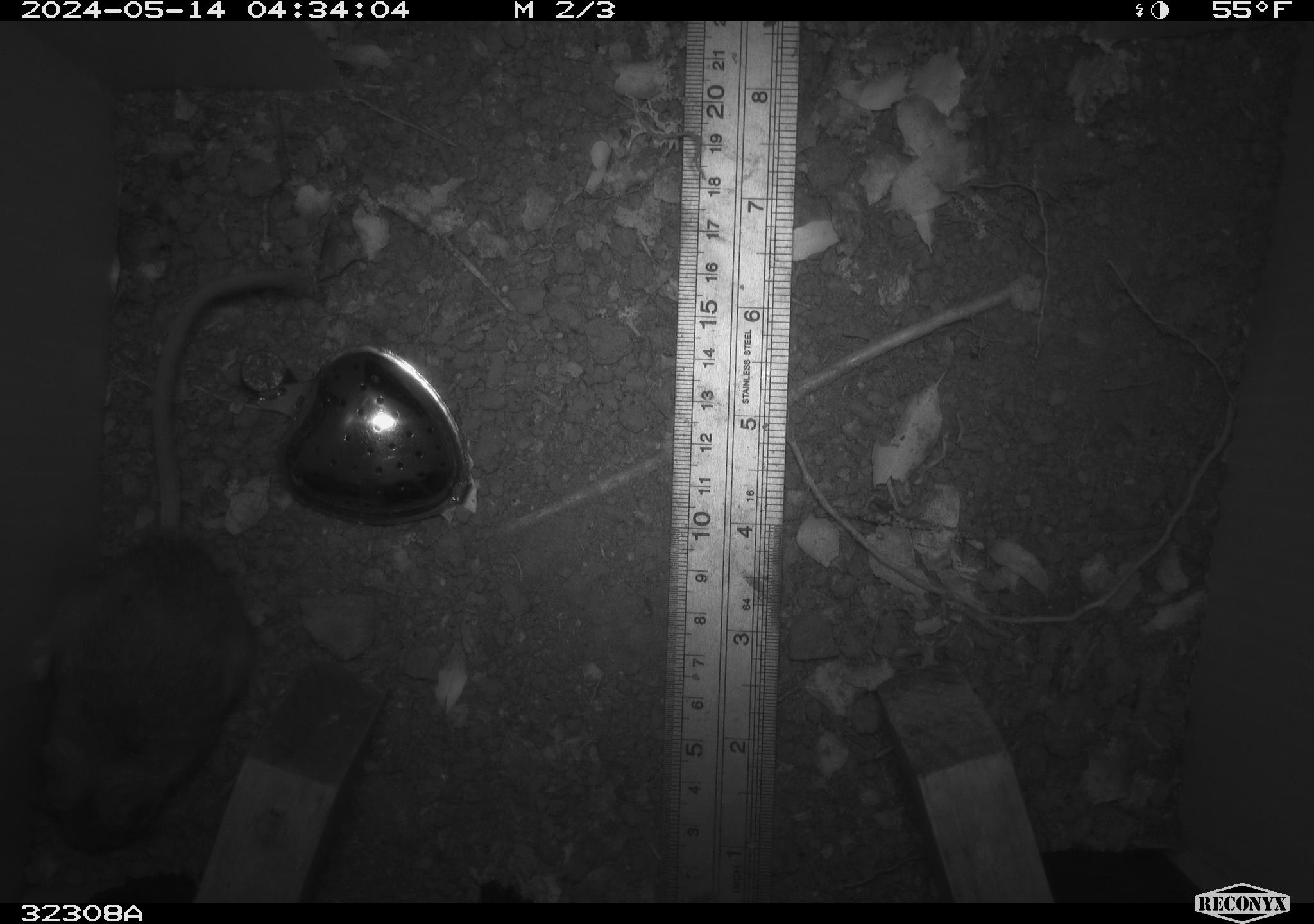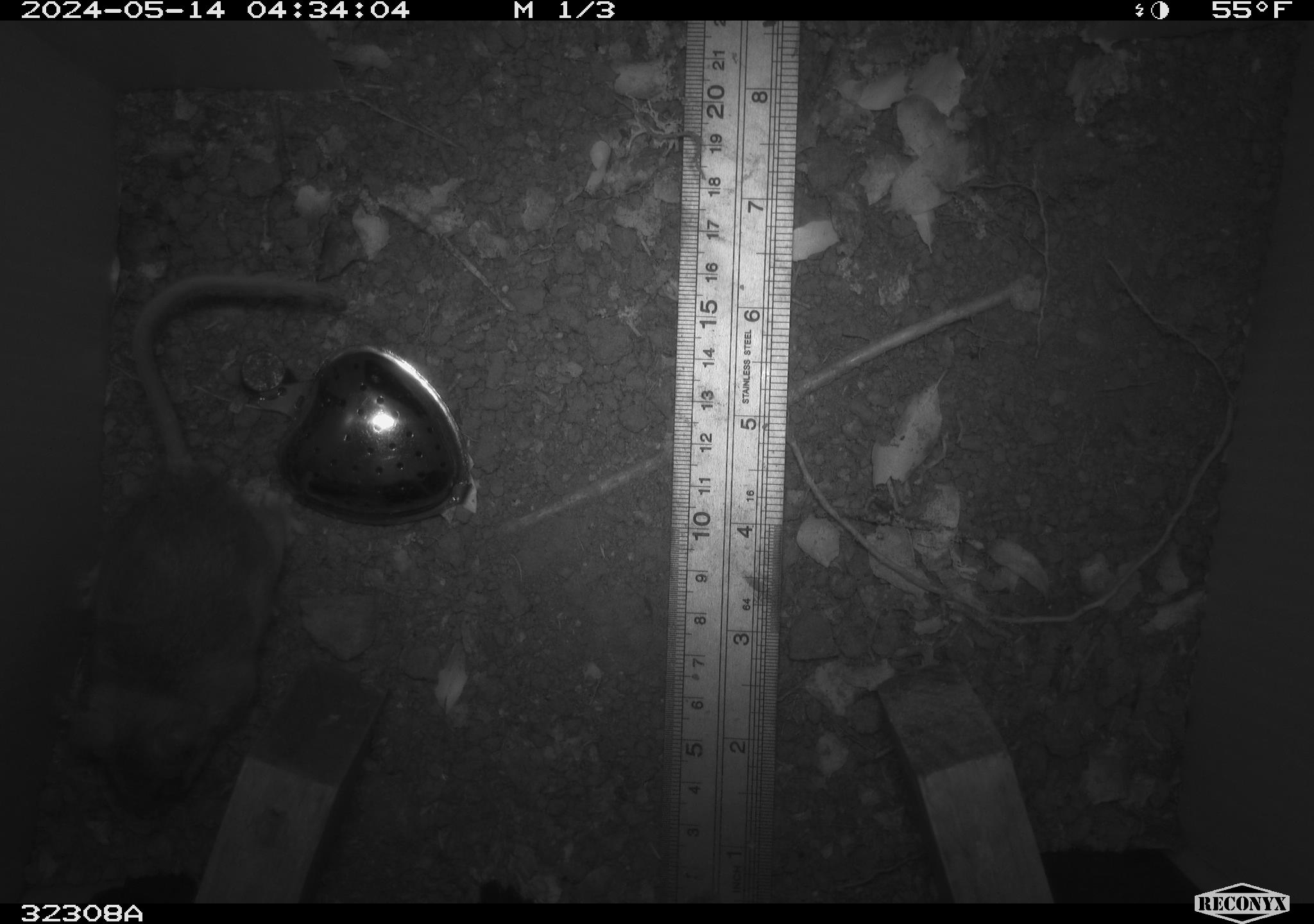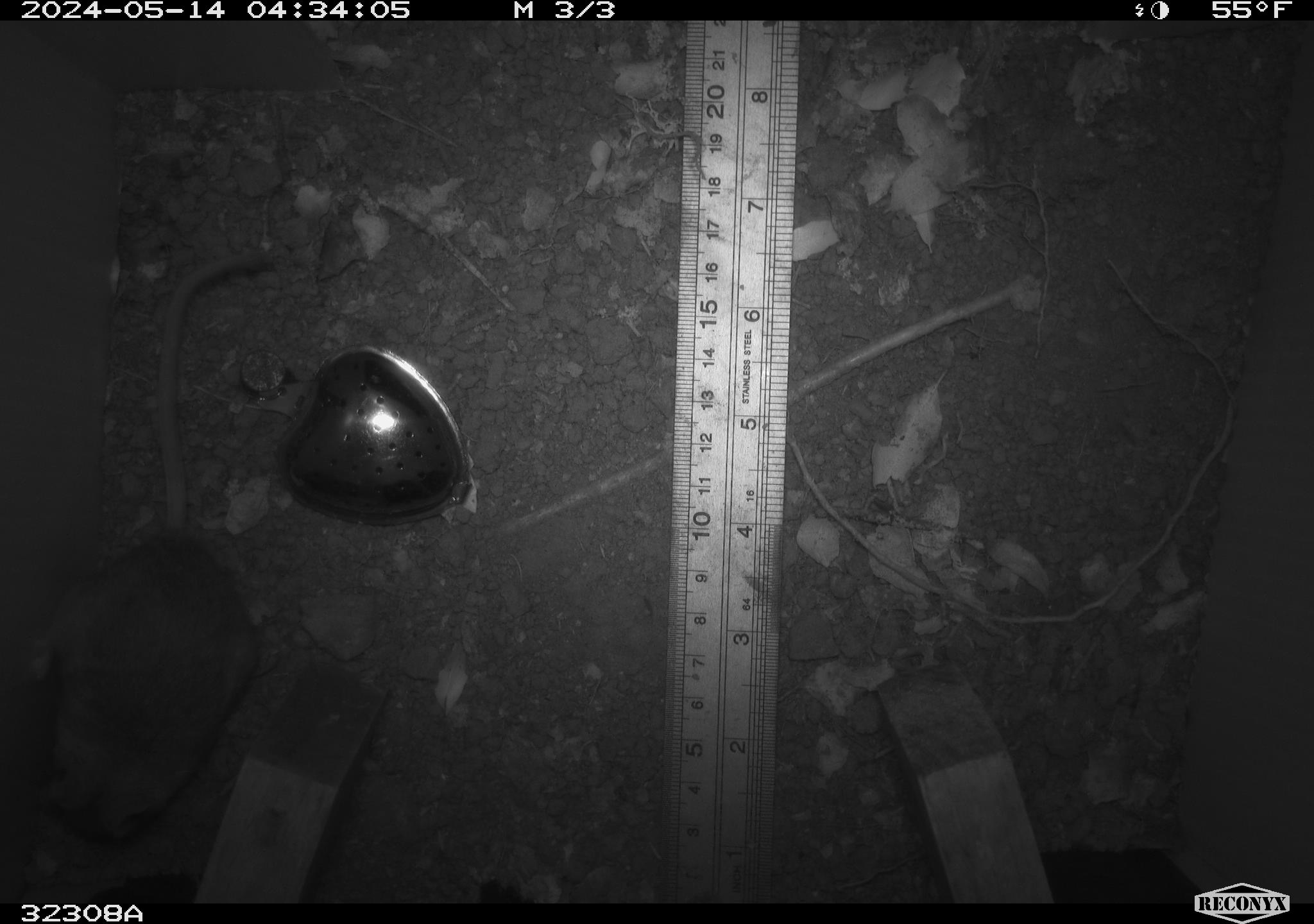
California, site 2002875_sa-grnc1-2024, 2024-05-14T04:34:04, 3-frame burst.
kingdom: Animalia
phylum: Chordata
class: Mammalia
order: Rodentia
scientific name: Rodentia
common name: rodent